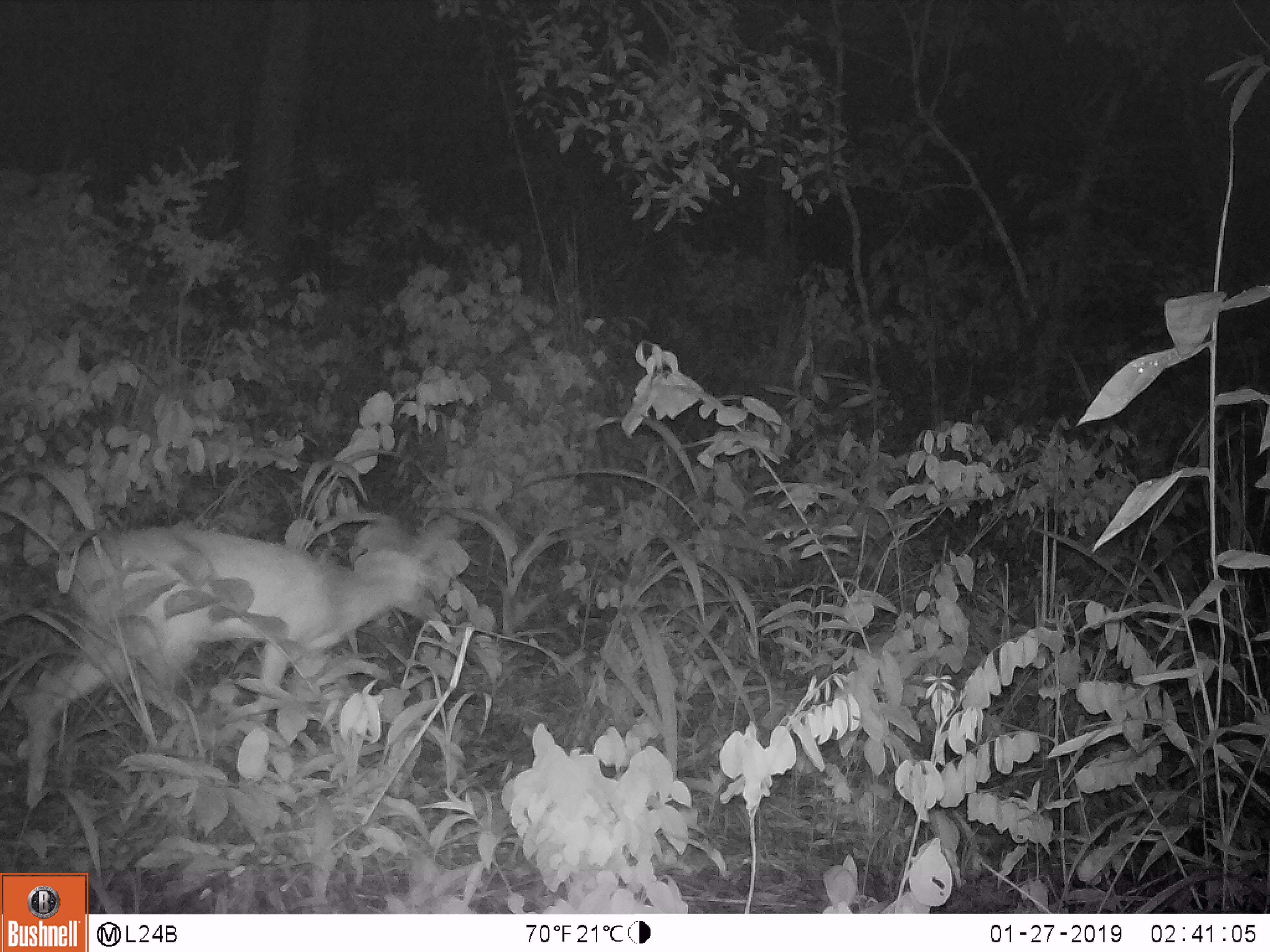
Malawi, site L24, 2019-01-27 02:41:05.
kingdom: Animalia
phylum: Chordata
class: Mammalia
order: Artiodactyla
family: Bovidae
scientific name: Antilopinae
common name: small antelope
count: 1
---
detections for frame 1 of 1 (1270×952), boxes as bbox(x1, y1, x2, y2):
small antelope: bbox(0, 498, 462, 823)